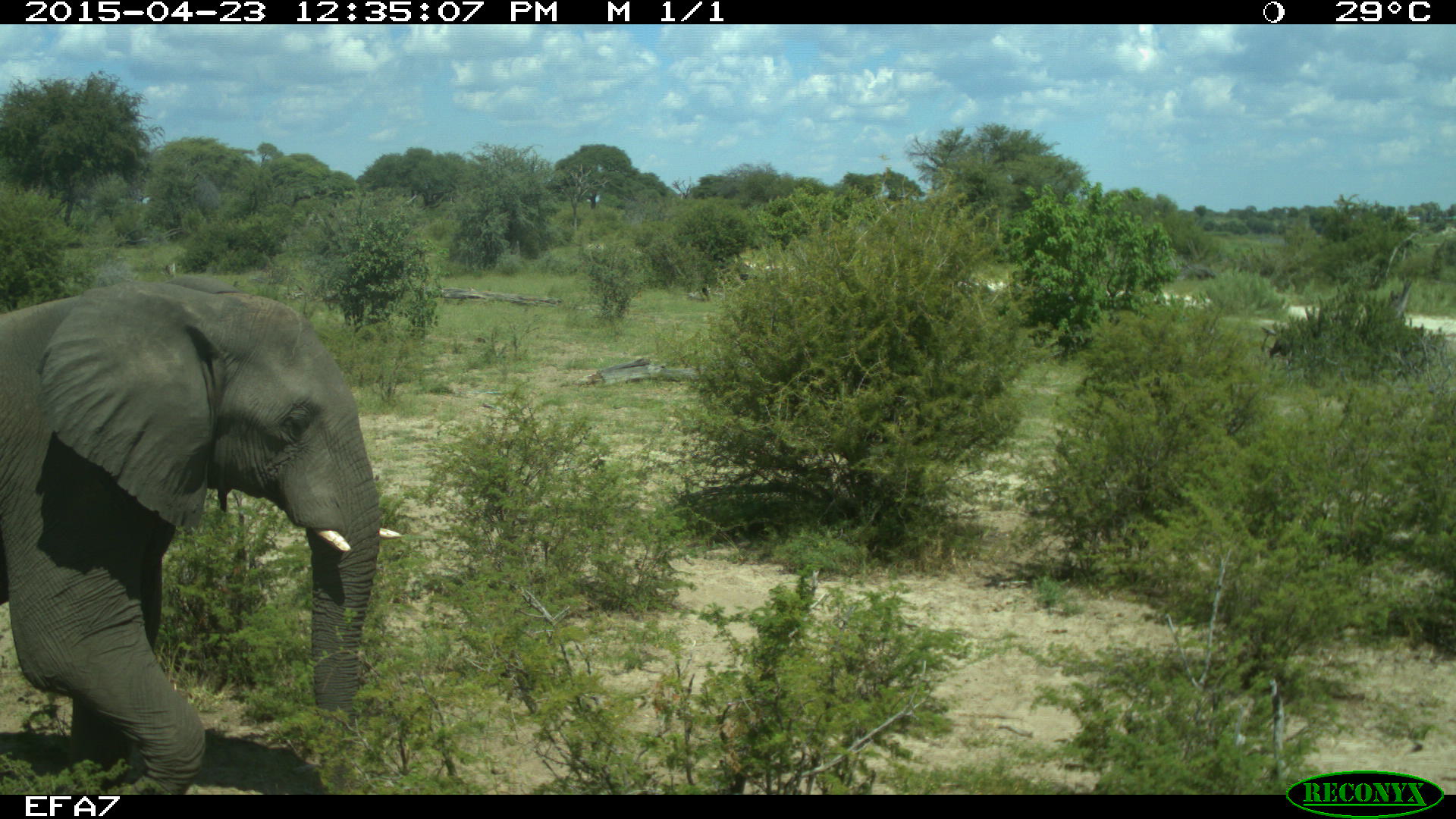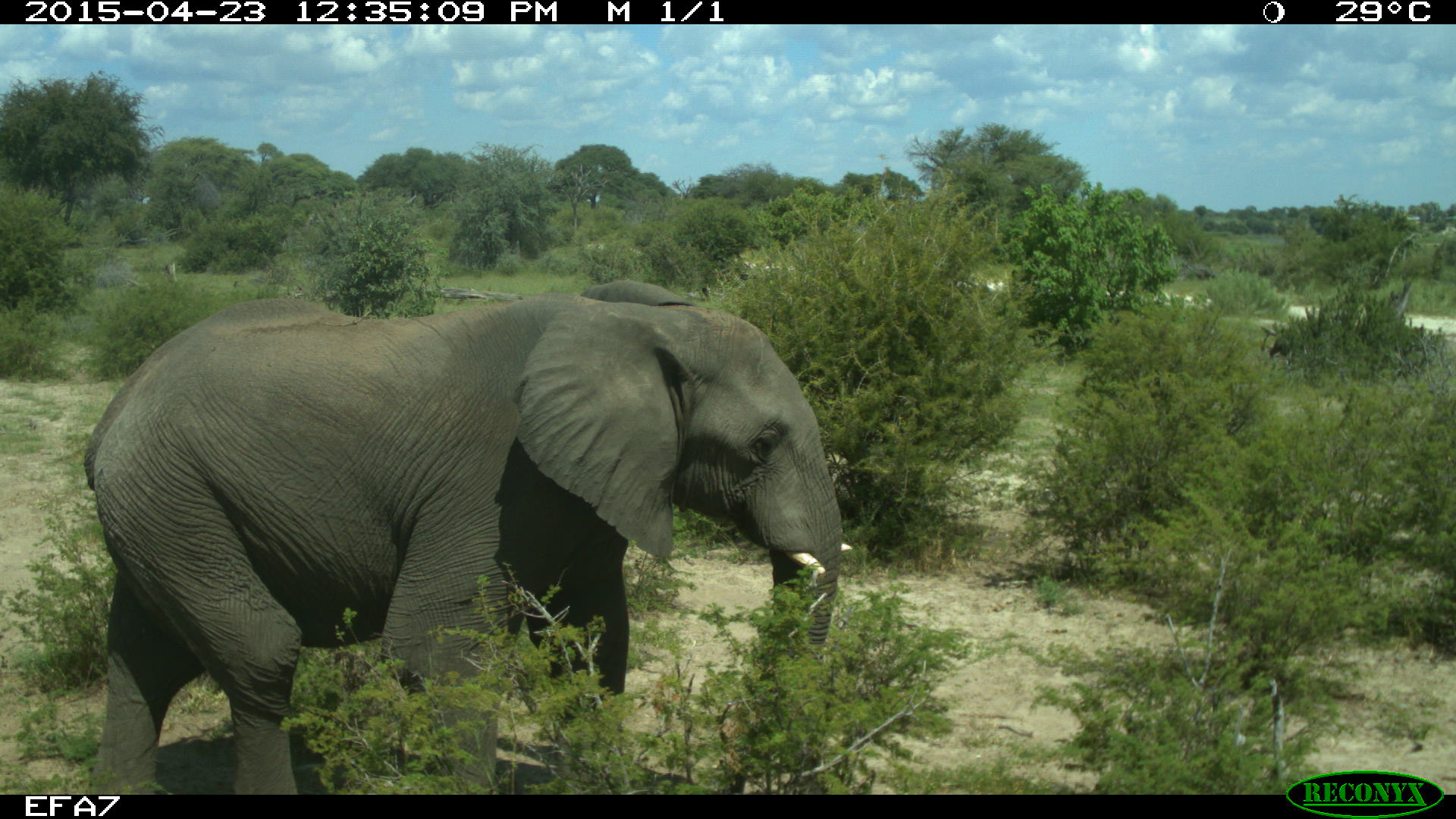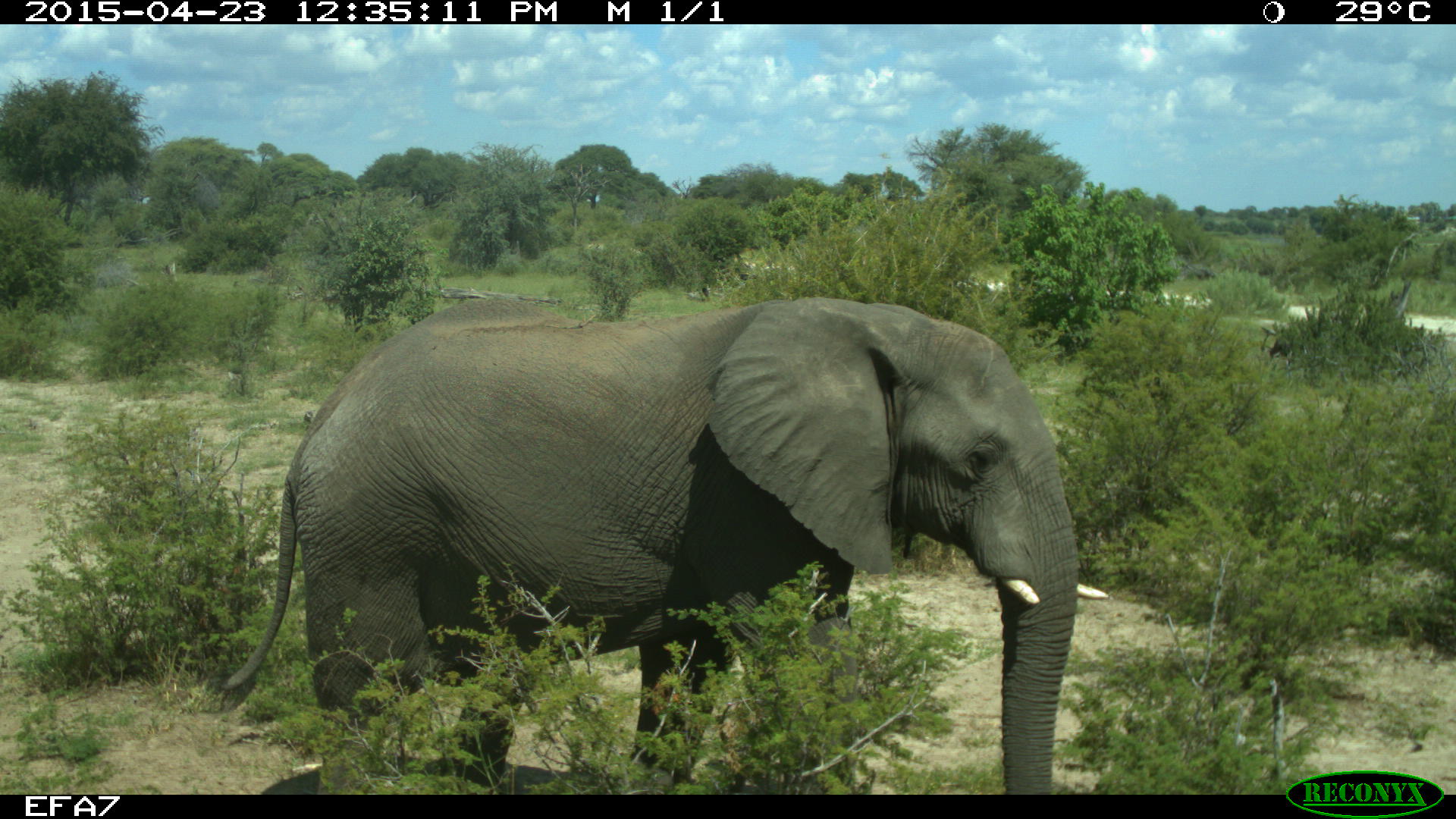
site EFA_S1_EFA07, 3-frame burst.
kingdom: Animalia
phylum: Chordata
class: Mammalia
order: Proboscidea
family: Elephantidae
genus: Loxodonta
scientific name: Loxodonta africana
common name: african bush elephant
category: elephant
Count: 1.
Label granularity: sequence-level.